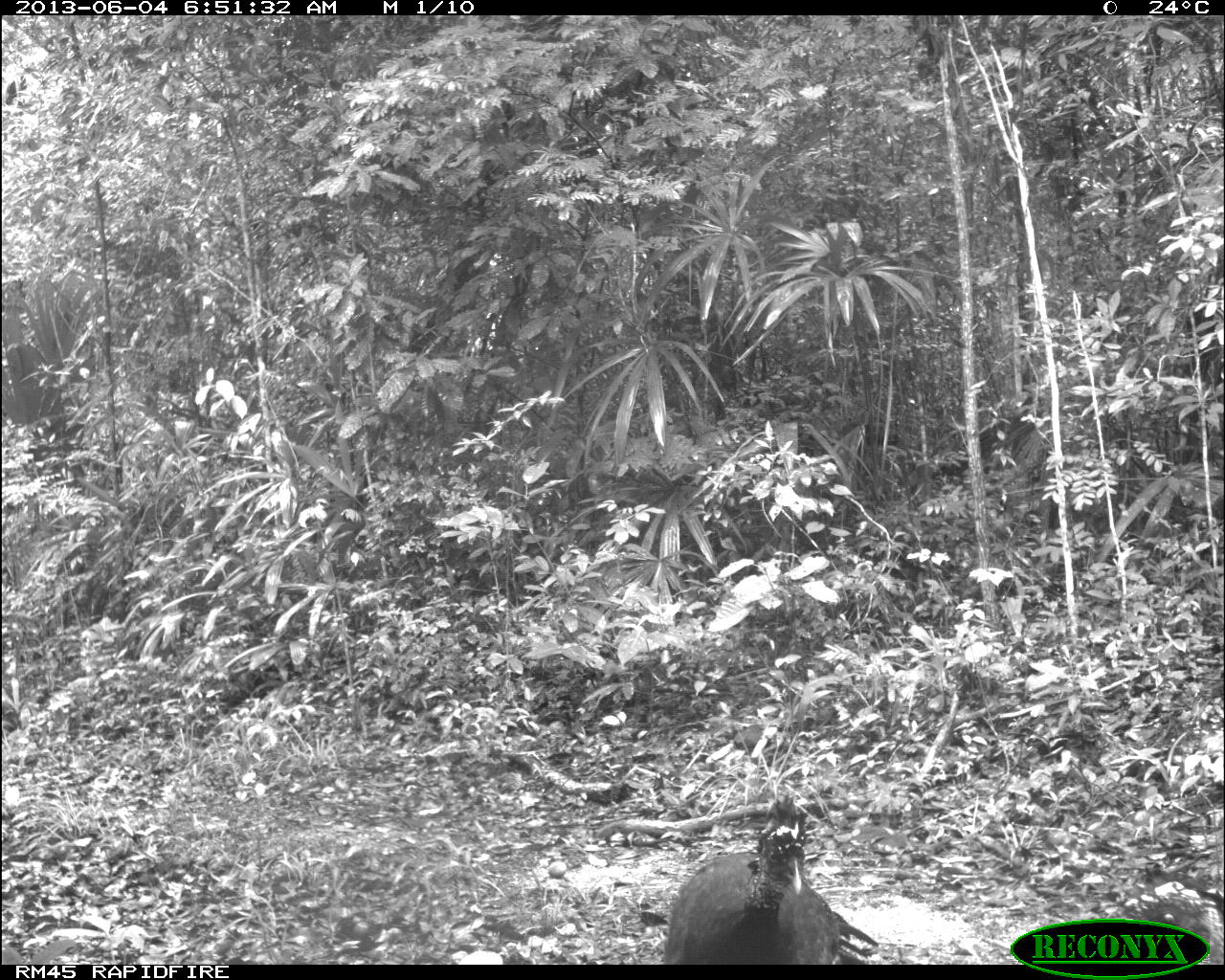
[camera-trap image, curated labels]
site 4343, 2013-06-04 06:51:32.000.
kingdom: Animalia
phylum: Chordata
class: Aves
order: Galliformes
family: Cracidae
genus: Crax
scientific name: Crax rubra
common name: great curassow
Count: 3.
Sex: female.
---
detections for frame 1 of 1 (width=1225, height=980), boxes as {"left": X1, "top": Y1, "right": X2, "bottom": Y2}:
crax rubra: {"left": 662, "top": 794, "right": 879, "bottom": 965}